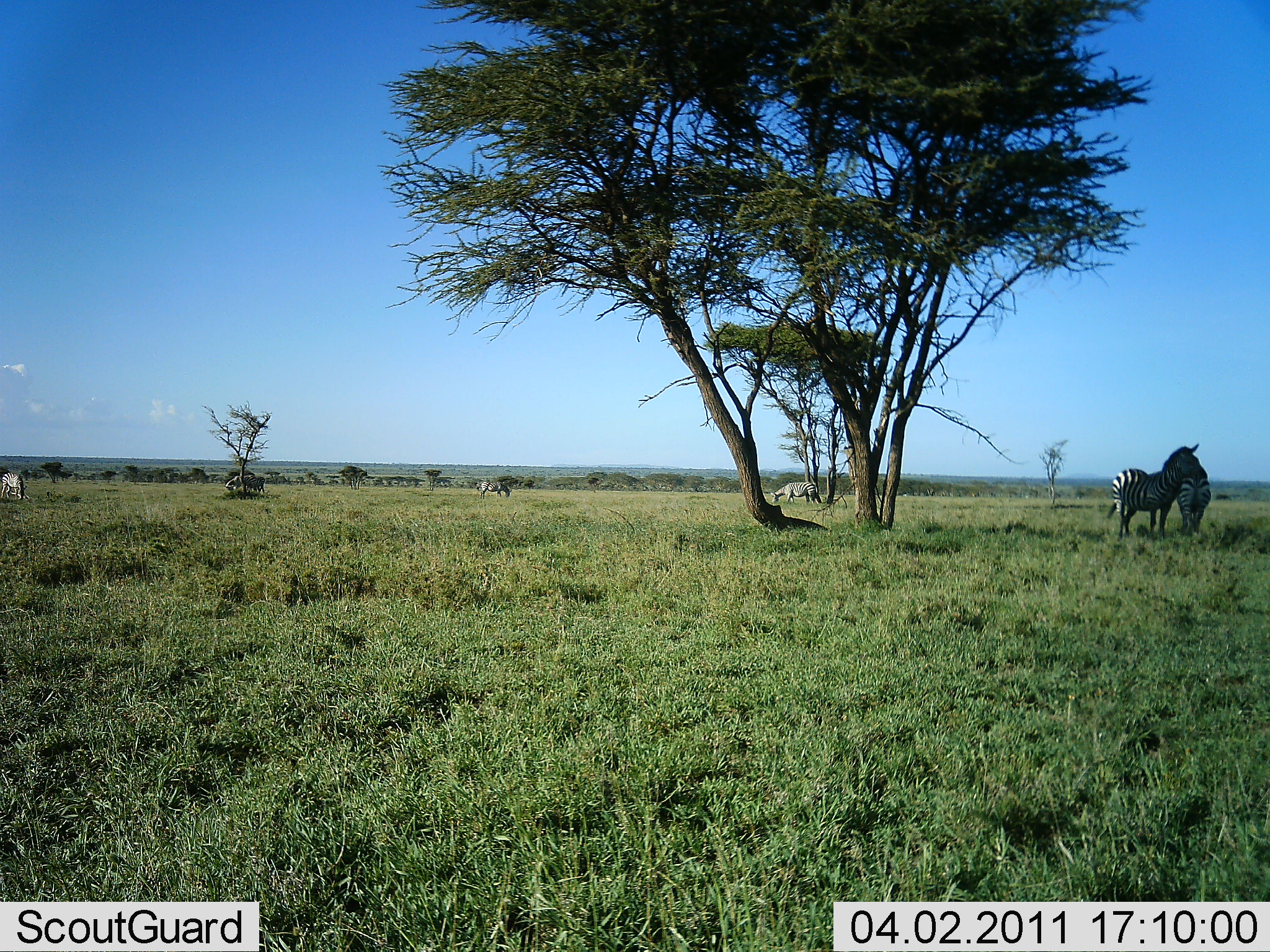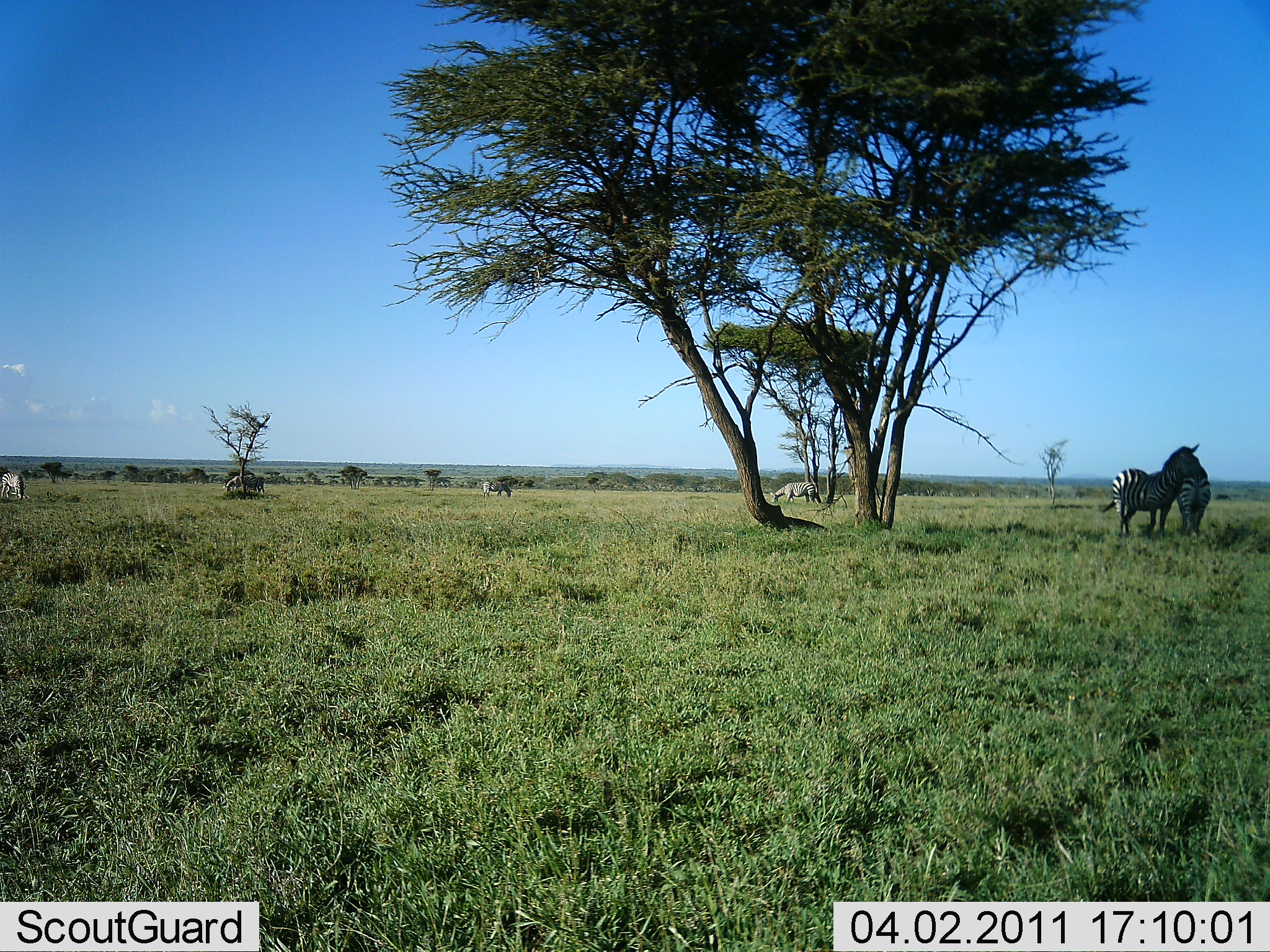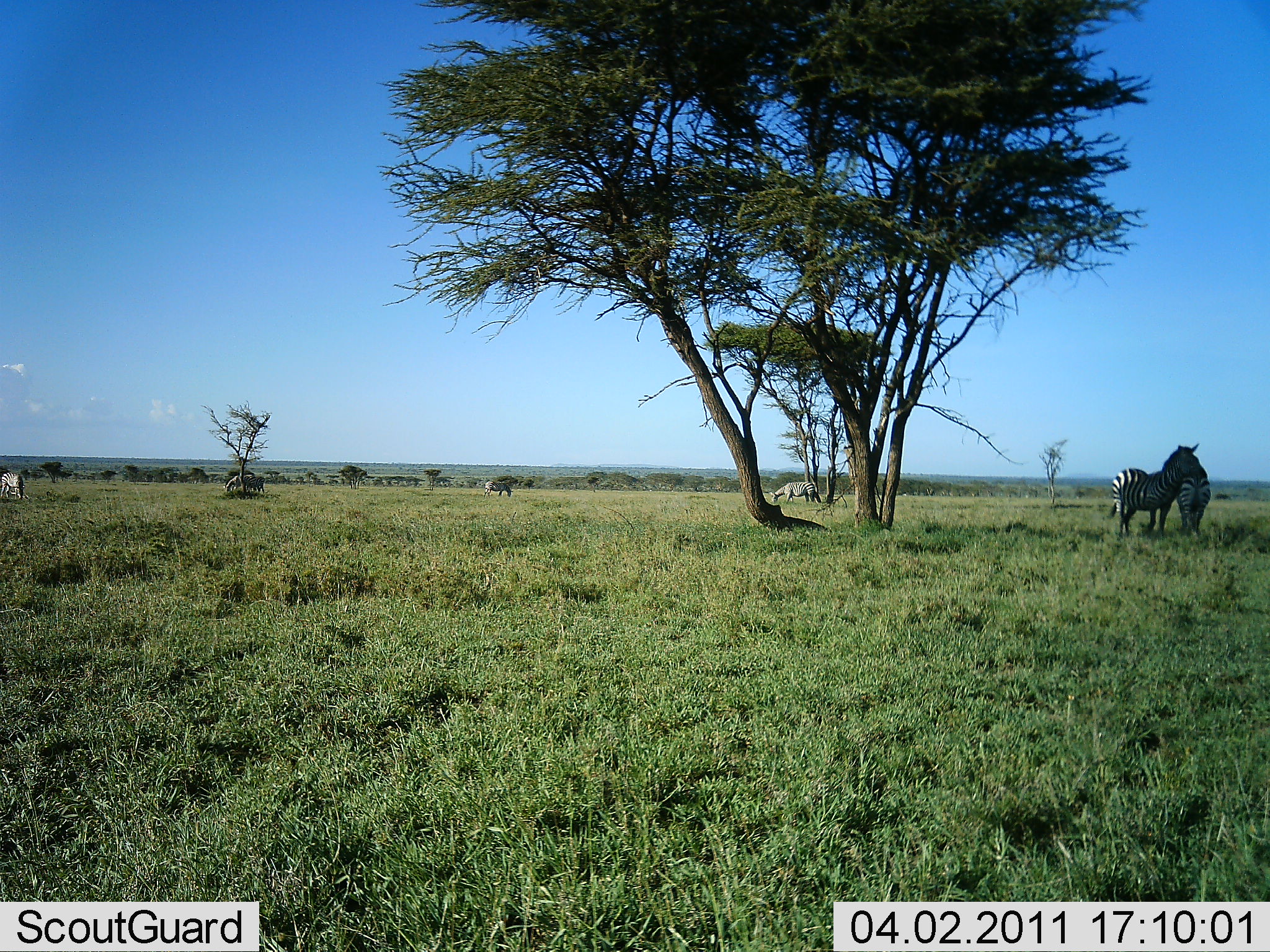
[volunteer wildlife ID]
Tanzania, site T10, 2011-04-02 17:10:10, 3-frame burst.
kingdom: Animalia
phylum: Chordata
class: Mammalia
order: Perissodactyla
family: Equidae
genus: Equus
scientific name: Equus quagga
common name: plains zebra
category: zebra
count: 5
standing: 85%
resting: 15%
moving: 0%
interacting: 0%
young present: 0%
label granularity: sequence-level